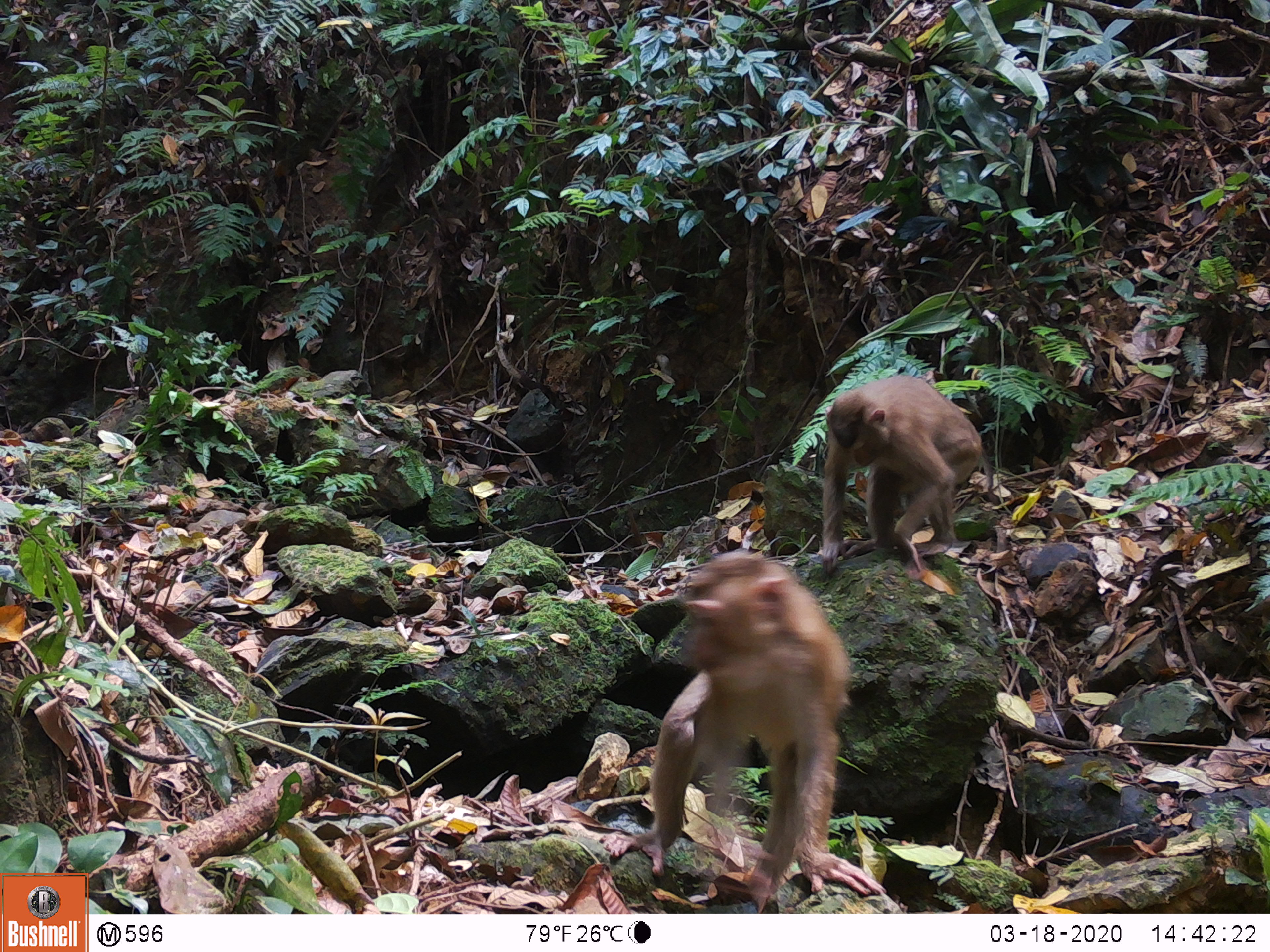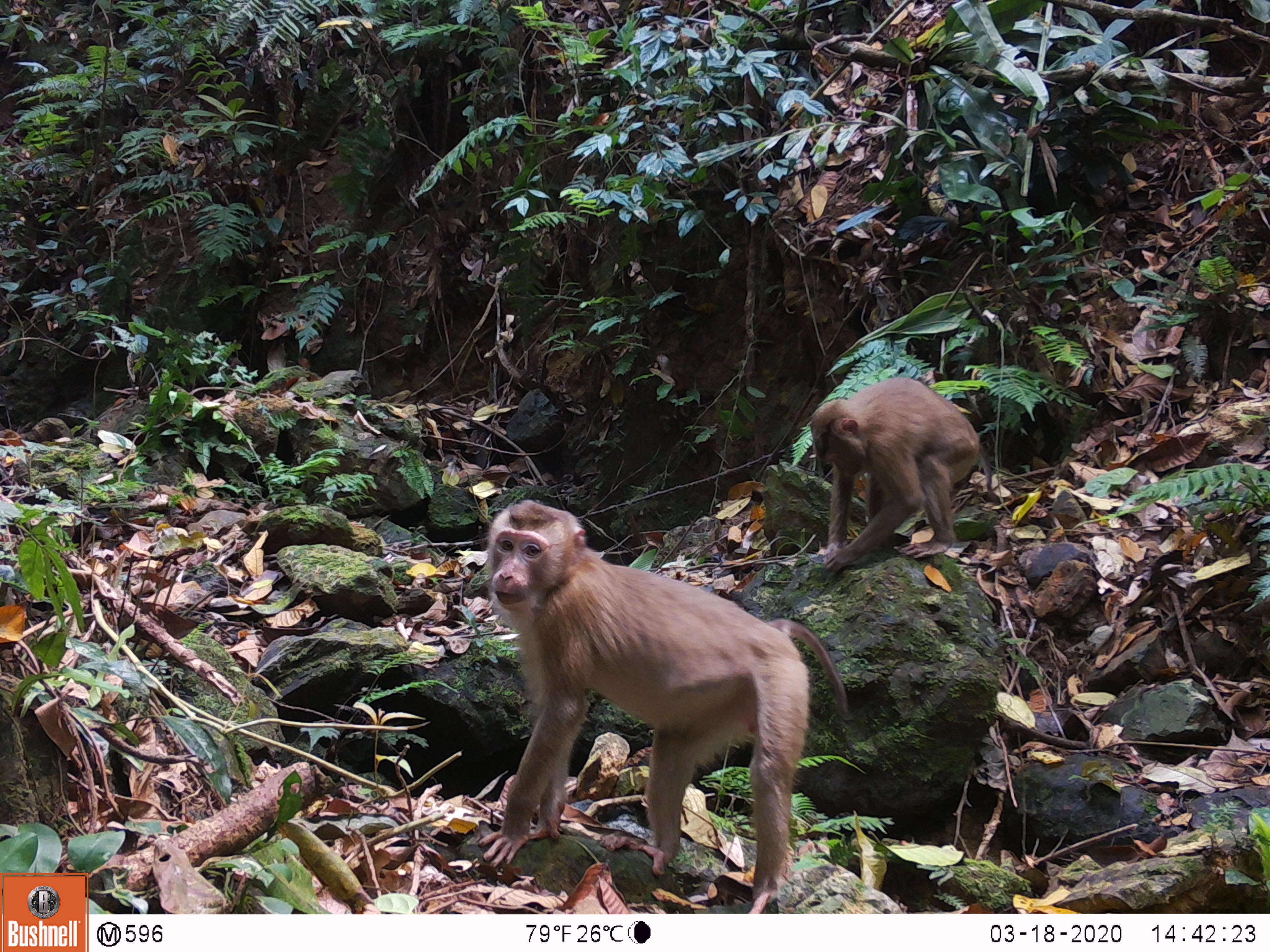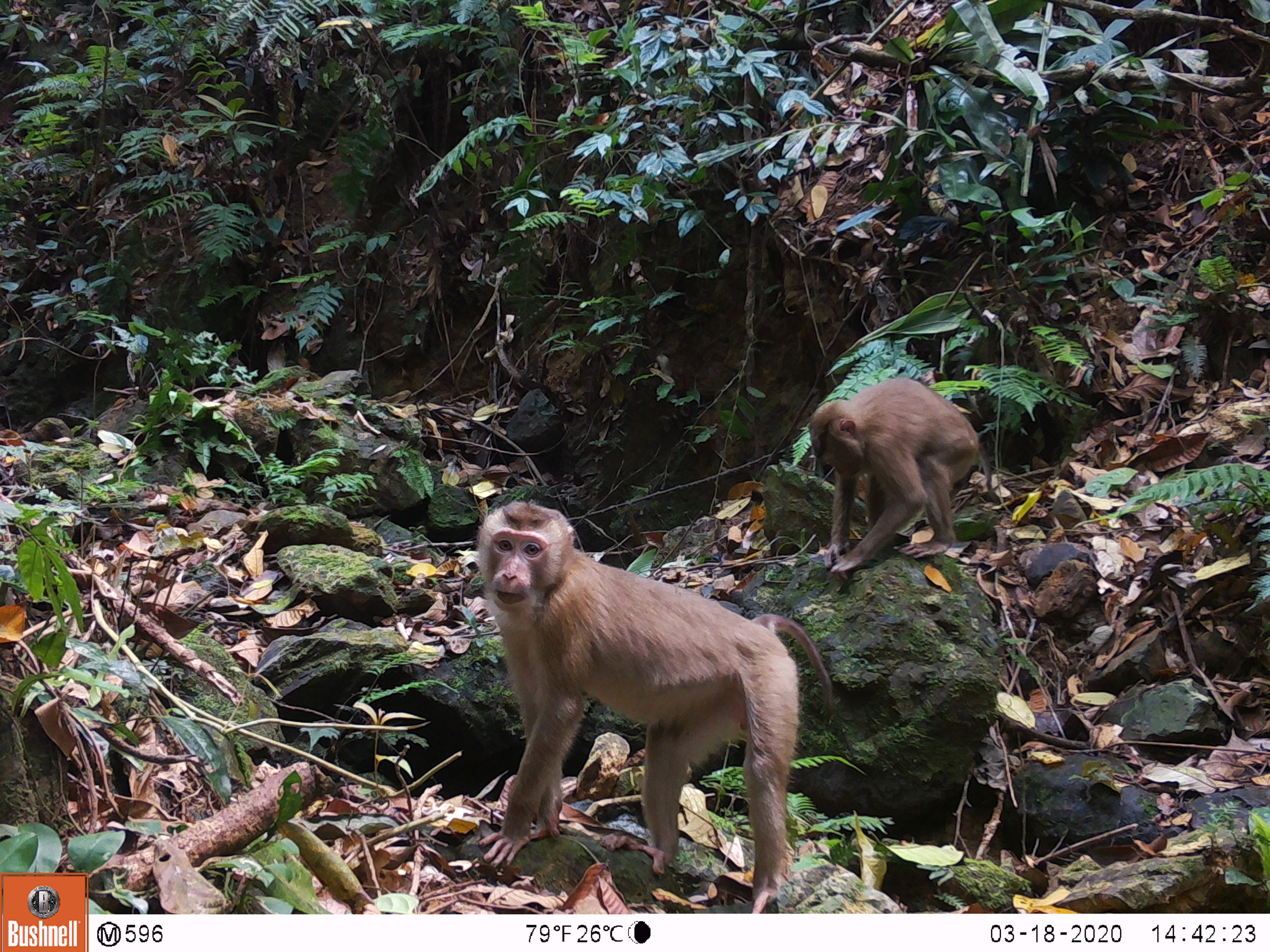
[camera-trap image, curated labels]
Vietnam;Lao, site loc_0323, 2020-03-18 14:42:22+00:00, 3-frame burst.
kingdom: Animalia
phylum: Chordata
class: Mammalia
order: Primates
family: Cercopithecidae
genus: Macaca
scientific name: Macaca nemestrina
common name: pig-tailed macaque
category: pig tailed macaque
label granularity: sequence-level